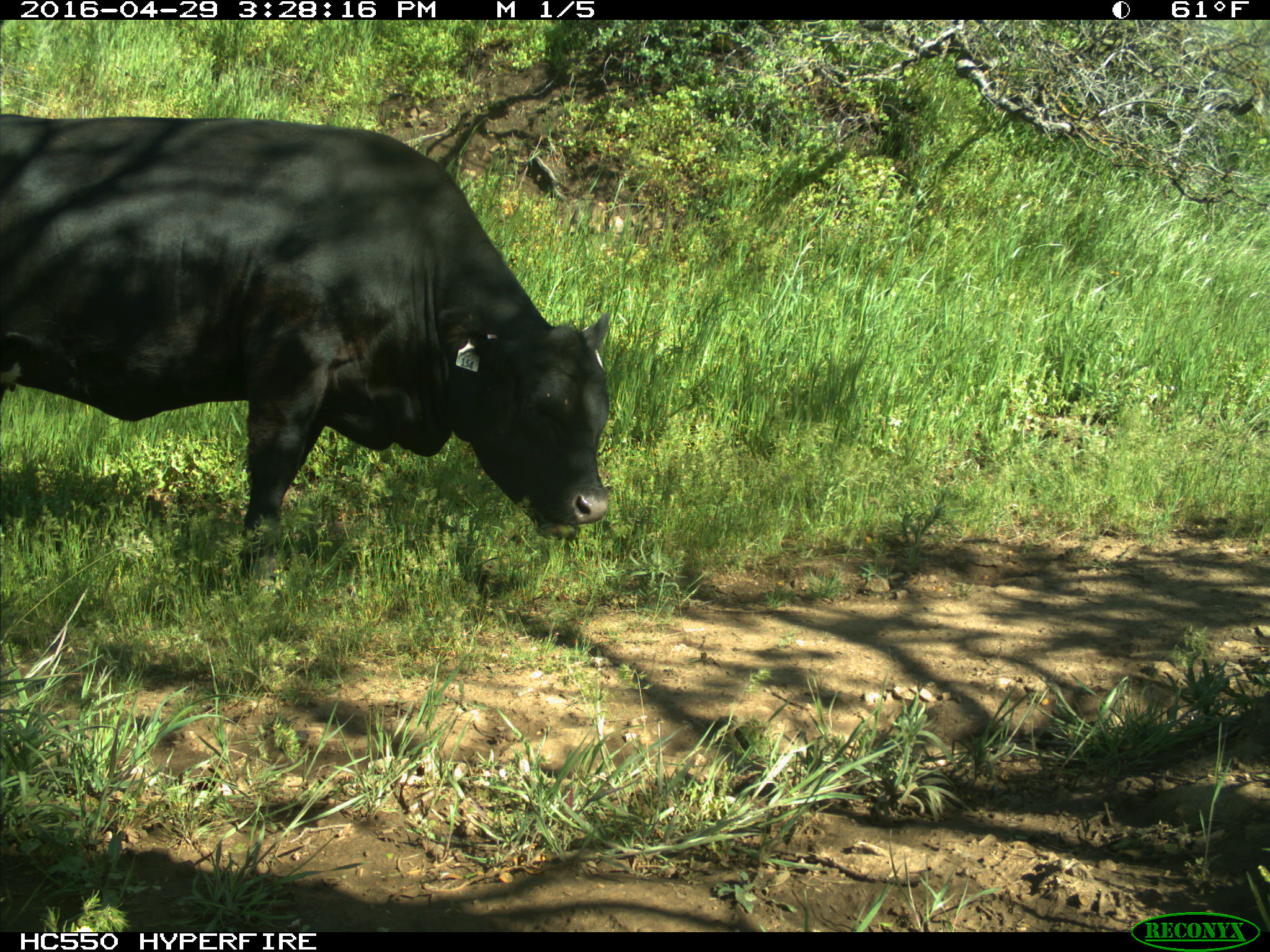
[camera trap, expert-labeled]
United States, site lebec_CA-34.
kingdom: Animalia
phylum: Chordata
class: Mammalia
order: Artiodactyla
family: Bovidae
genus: Bos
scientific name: Bos taurus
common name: domestic cow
Bos taurus (domestic cow).